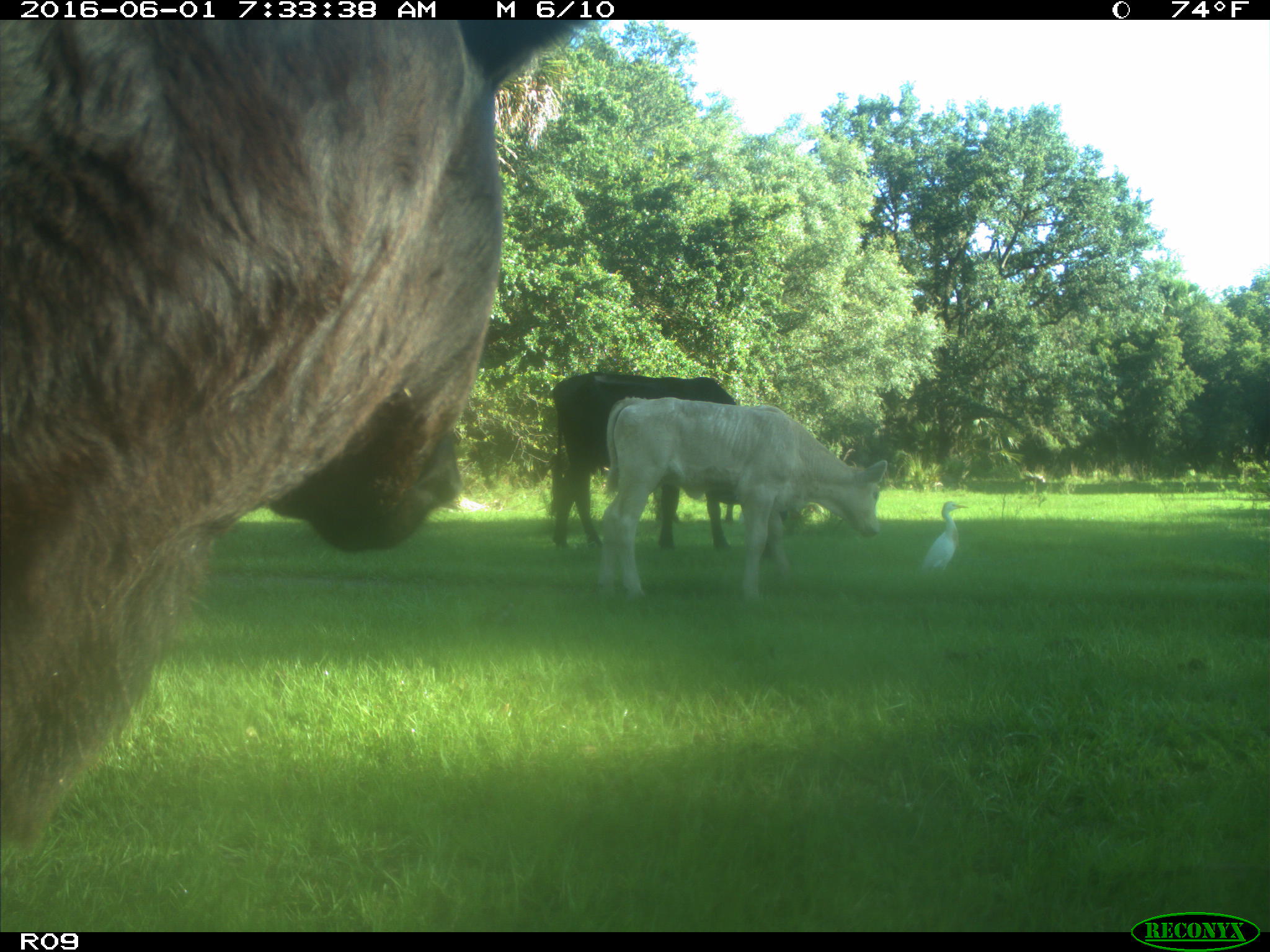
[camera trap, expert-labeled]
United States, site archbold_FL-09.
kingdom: Animalia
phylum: Chordata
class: Mammalia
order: Artiodactyla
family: Bovidae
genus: Bos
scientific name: Bos taurus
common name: domestic cow